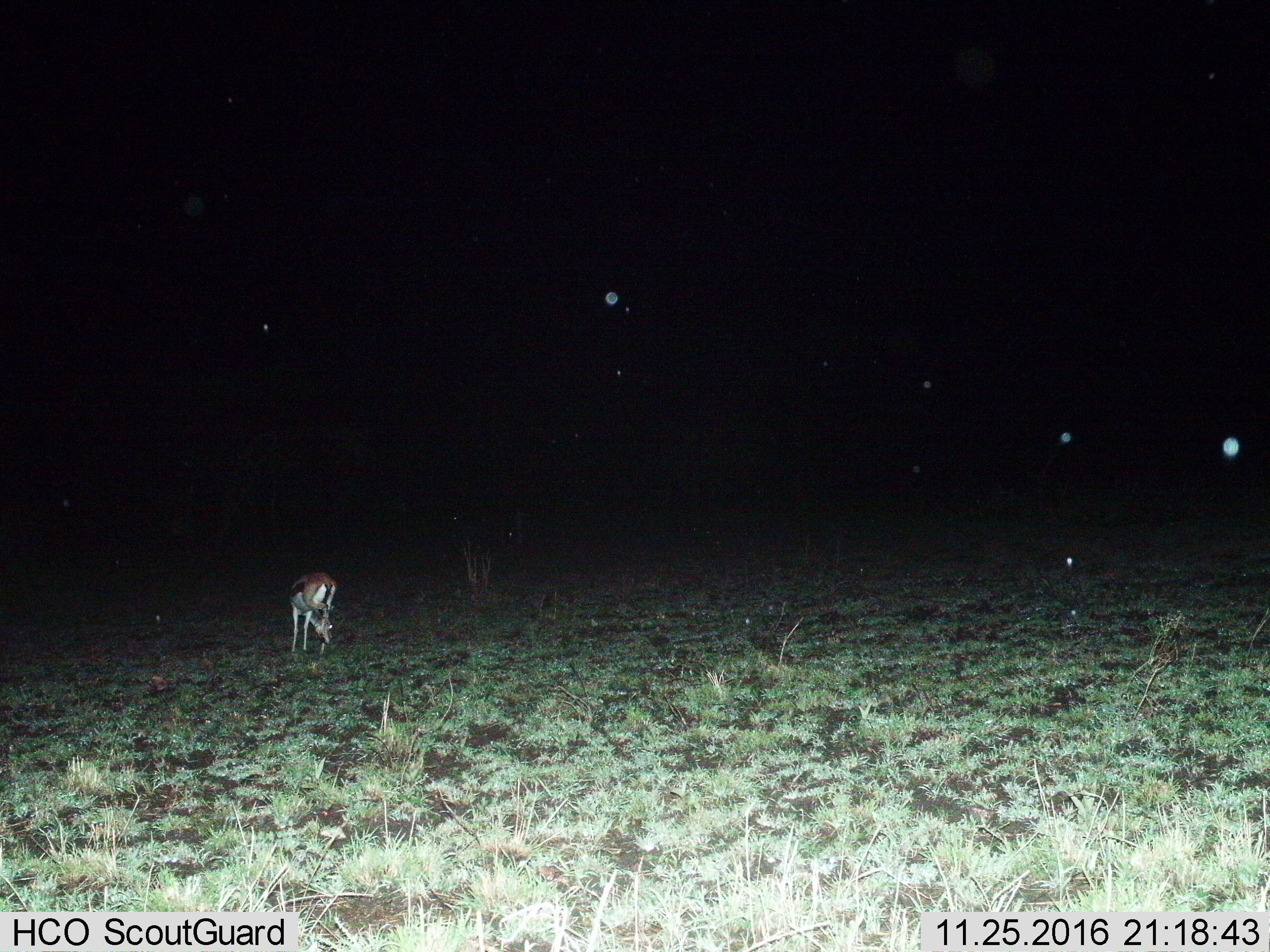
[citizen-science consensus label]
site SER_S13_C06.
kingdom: Animalia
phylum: Chordata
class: Mammalia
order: Artiodactyla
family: Bovidae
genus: Eudorcas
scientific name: Eudorcas thomsonii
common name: thomson's gazelle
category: gazellethomsons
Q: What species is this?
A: Gazellethomsons (thomson's gazelle) (Eudorcas thomsonii).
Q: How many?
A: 1.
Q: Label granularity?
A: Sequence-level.